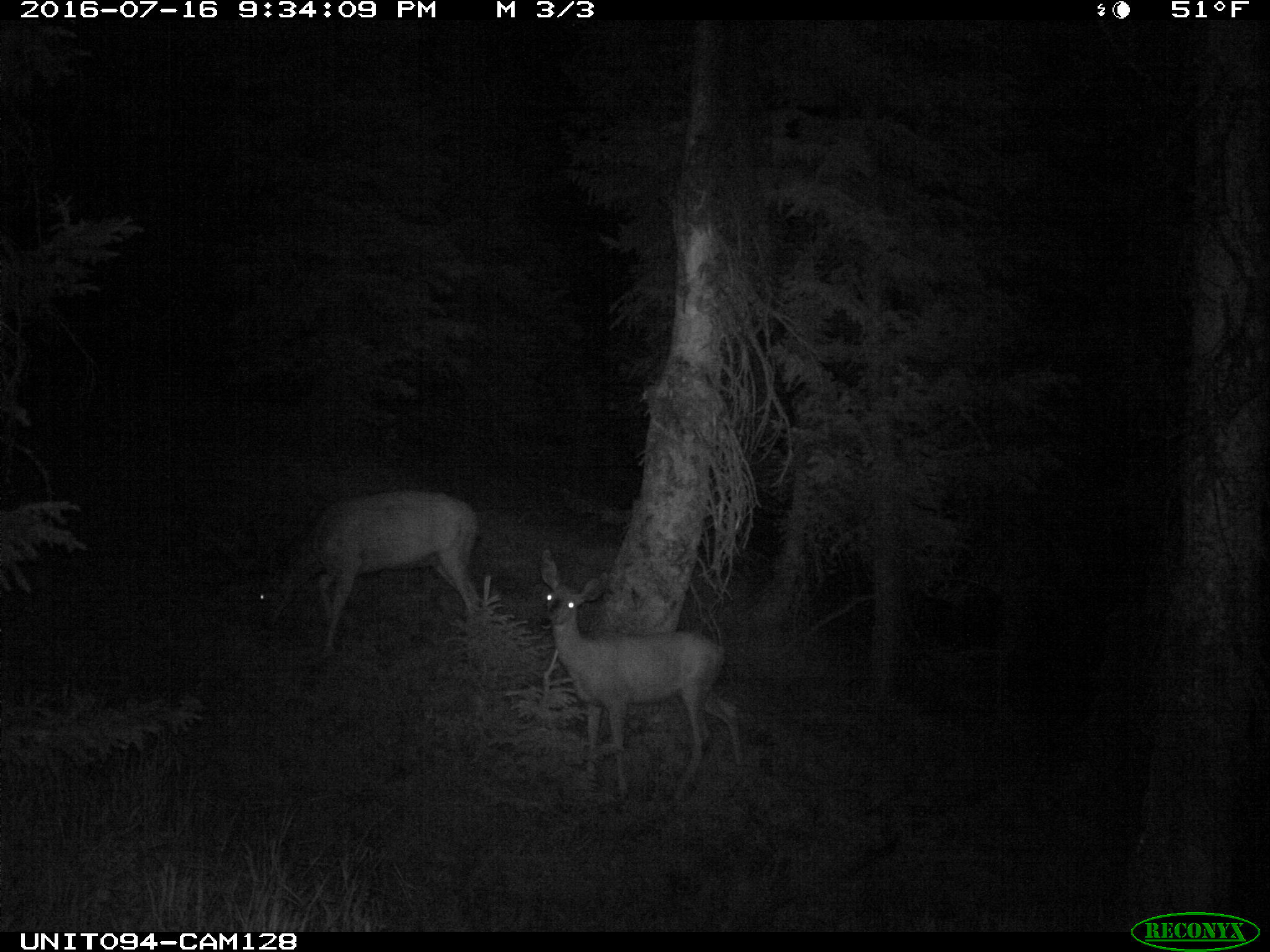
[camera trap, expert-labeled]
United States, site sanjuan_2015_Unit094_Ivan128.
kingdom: Animalia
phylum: Chordata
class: Mammalia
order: Artiodactyla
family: Cervidae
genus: Odocoileus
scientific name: Odocoileus hemionus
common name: mule deer